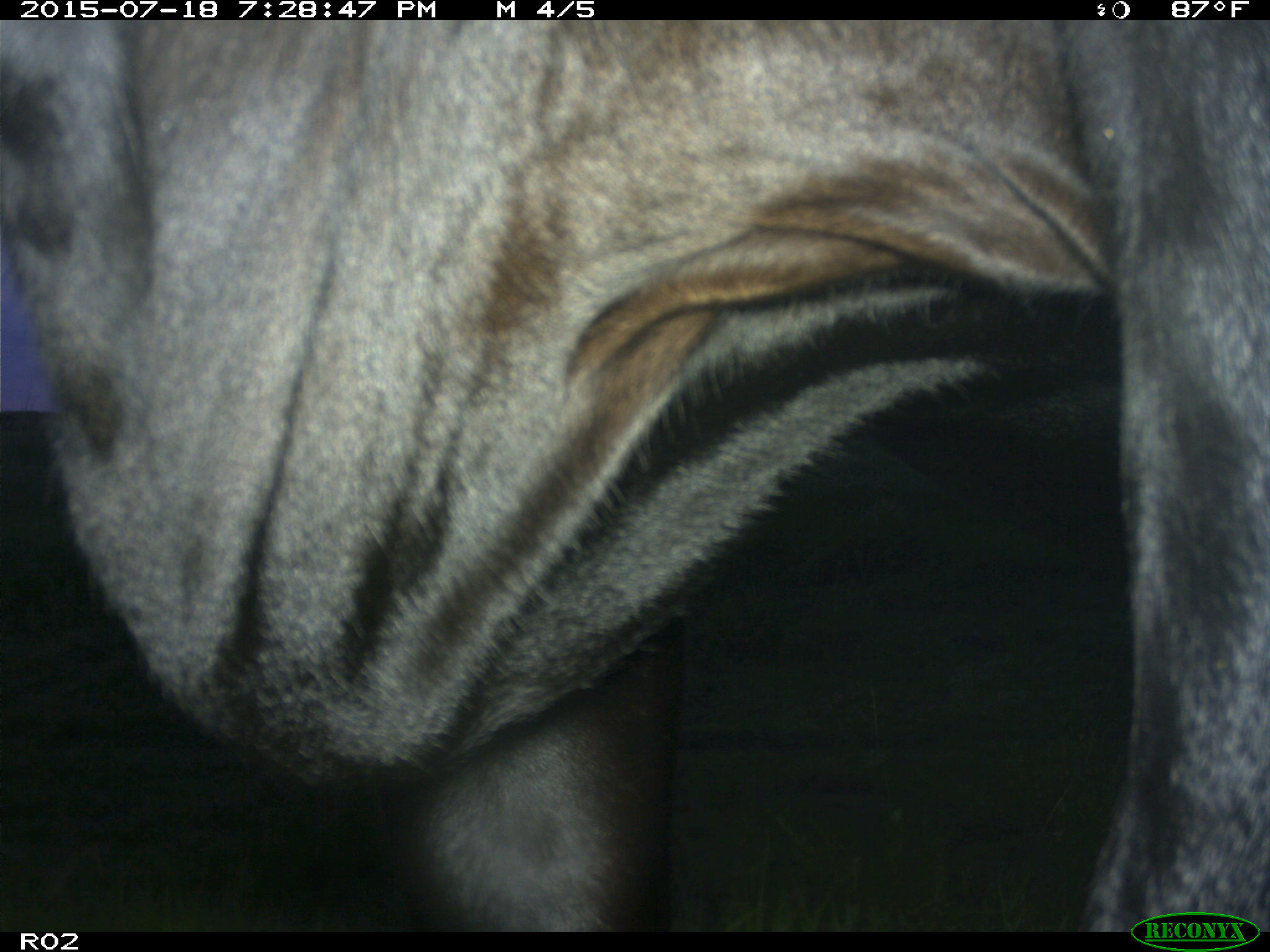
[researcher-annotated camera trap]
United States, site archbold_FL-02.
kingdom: Animalia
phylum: Chordata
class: Mammalia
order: Artiodactyla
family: Bovidae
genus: Bos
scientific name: Bos taurus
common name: domestic cow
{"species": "Bos taurus (domestic cow)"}